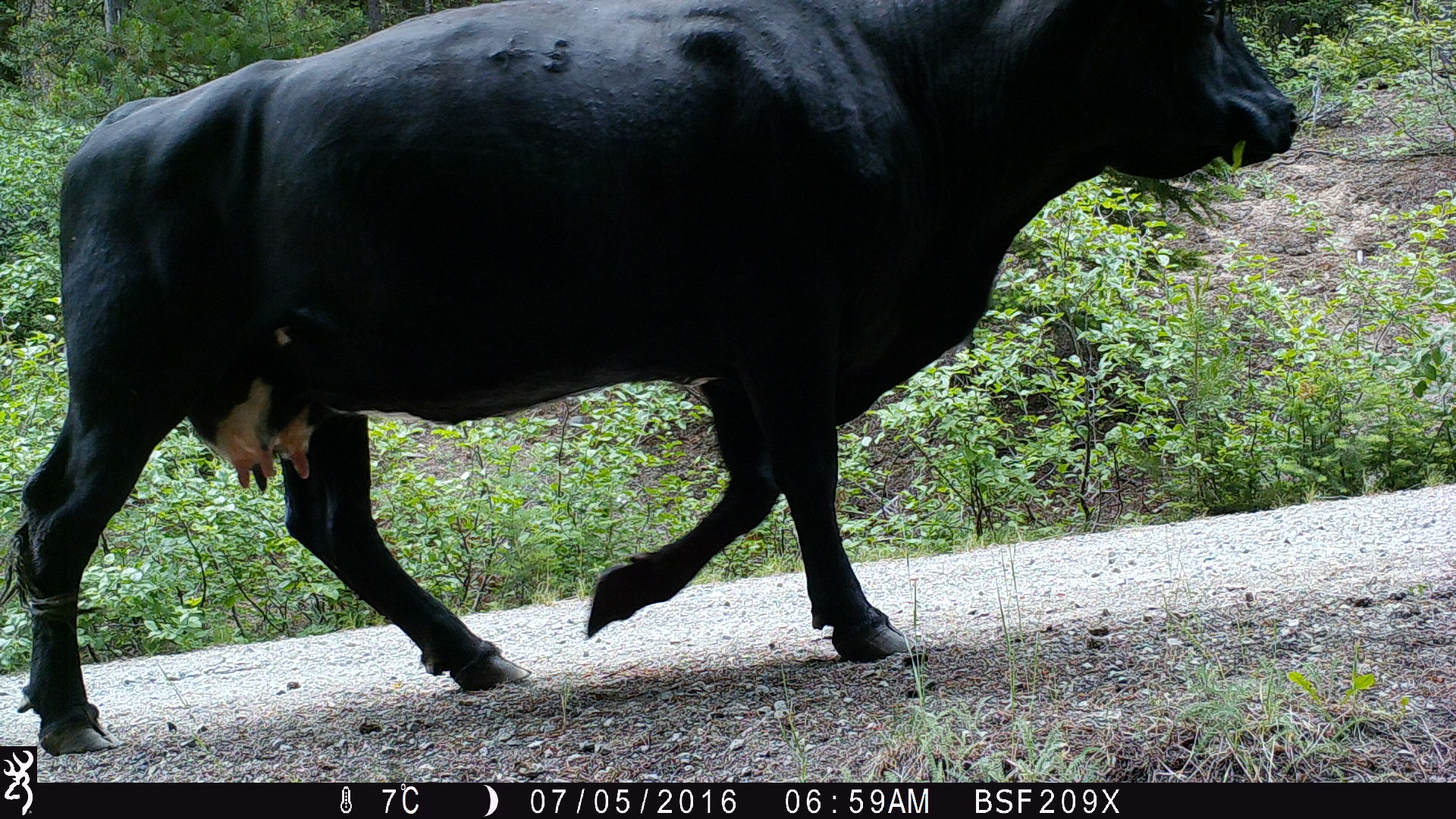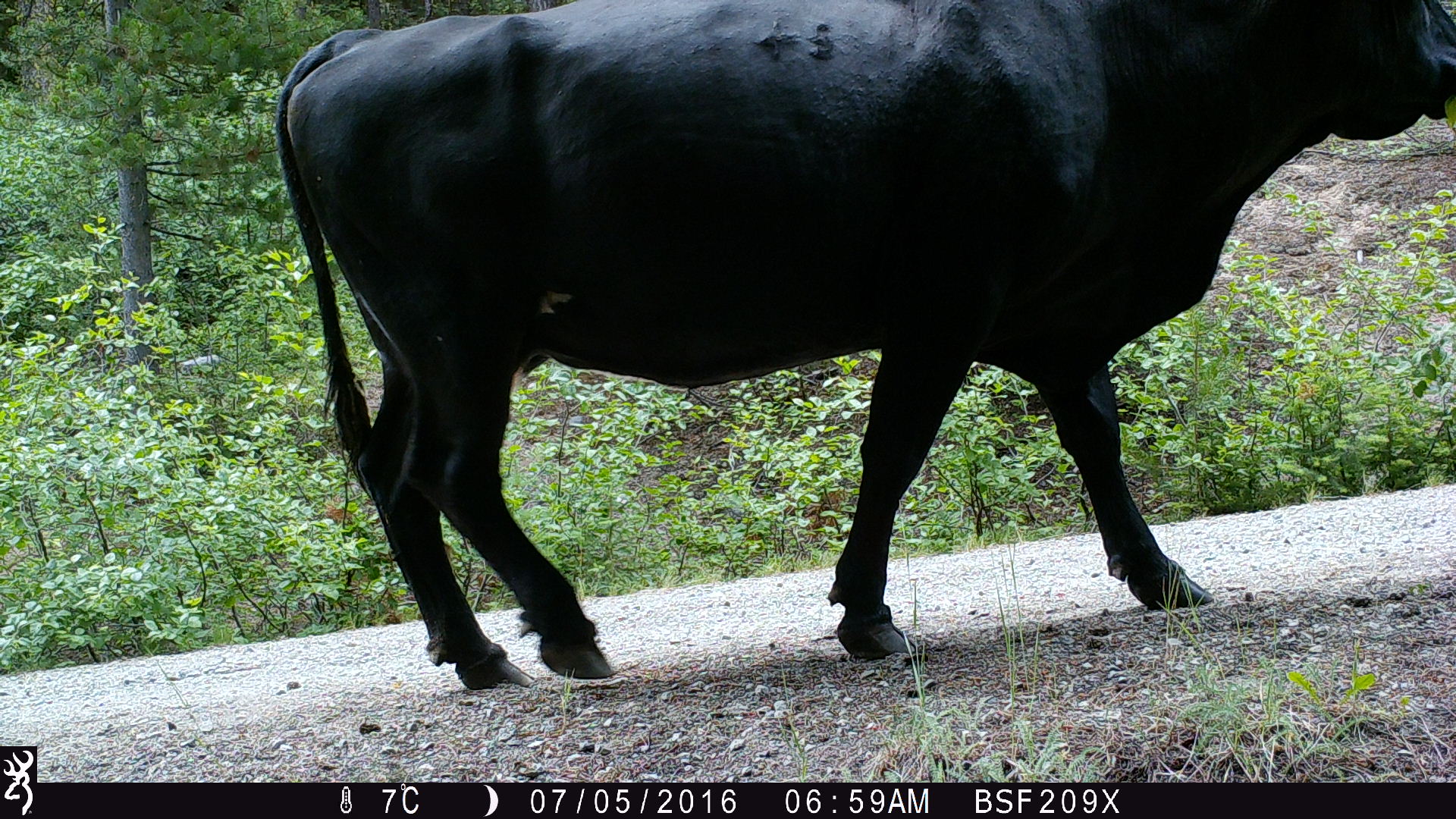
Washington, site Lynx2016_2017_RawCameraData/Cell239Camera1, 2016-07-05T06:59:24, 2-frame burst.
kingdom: Animalia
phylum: Chordata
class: Mammalia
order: Artiodactyla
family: Bovidae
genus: Bos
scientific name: Bos taurus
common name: domestic cattle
Domestic cattle (Bos taurus). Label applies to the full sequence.